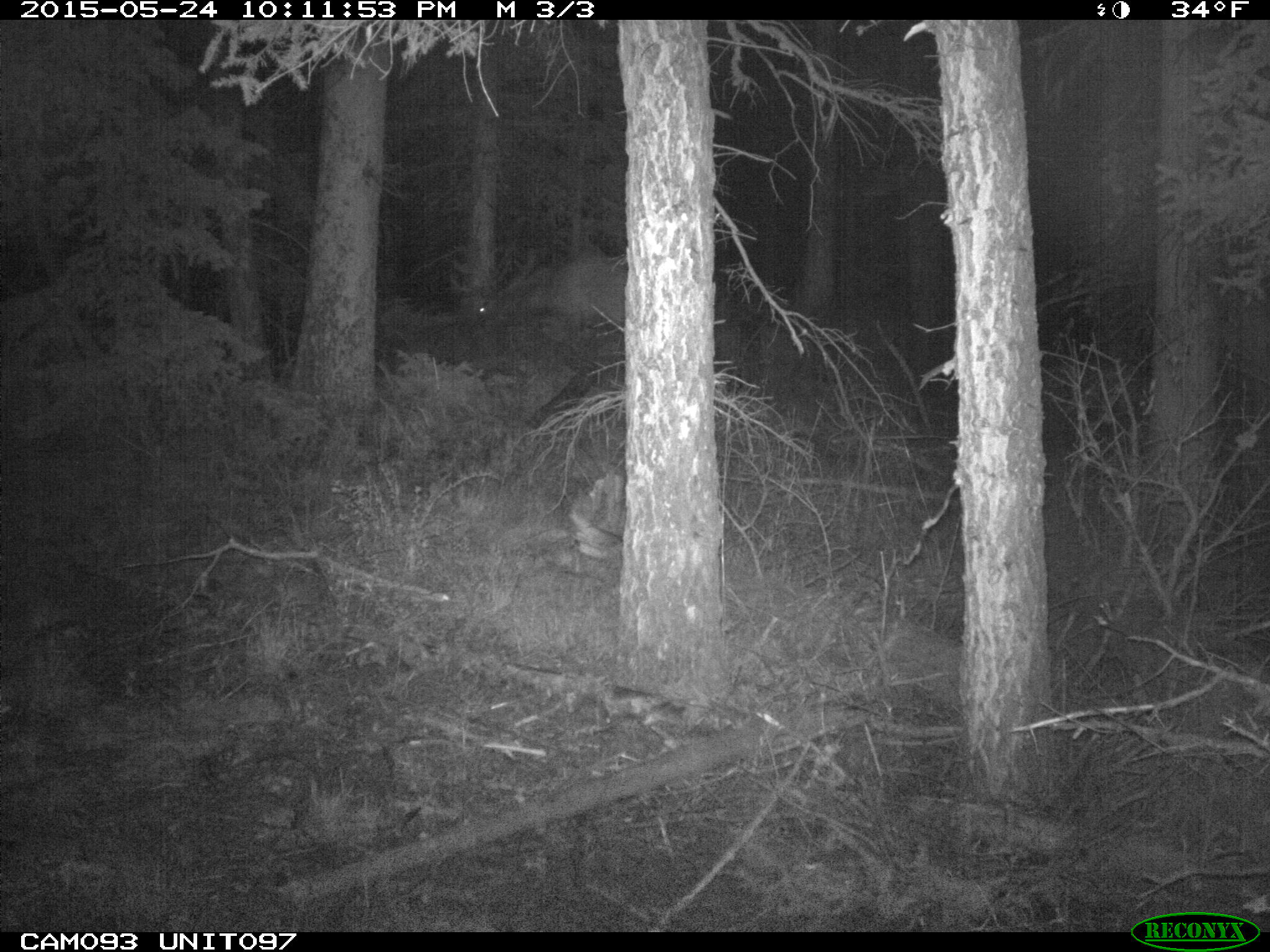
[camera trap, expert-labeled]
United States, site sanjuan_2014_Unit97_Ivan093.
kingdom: Animalia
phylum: Chordata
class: Mammalia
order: Artiodactyla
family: Cervidae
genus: Cervus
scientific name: Cervus elaphus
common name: red deer